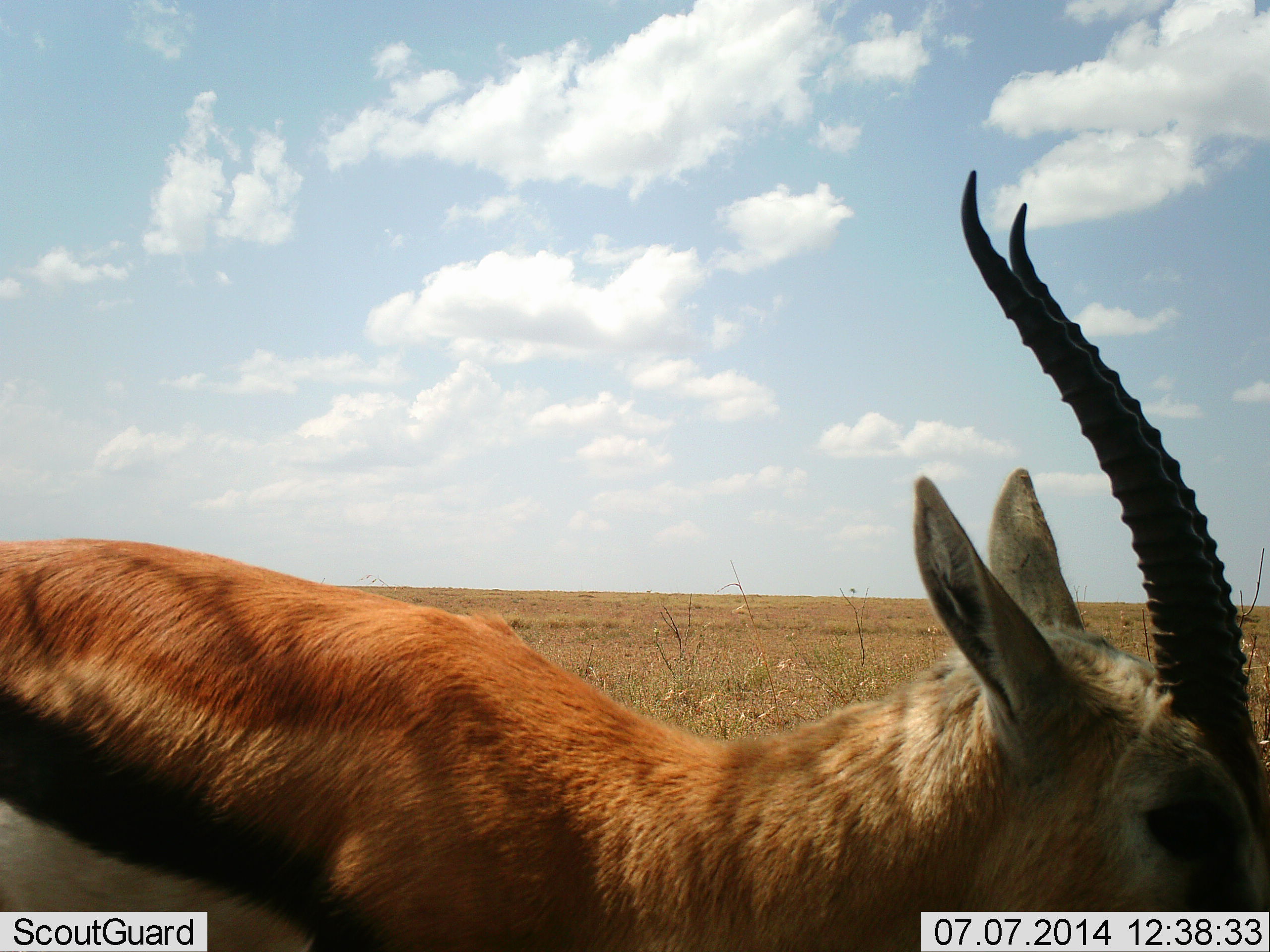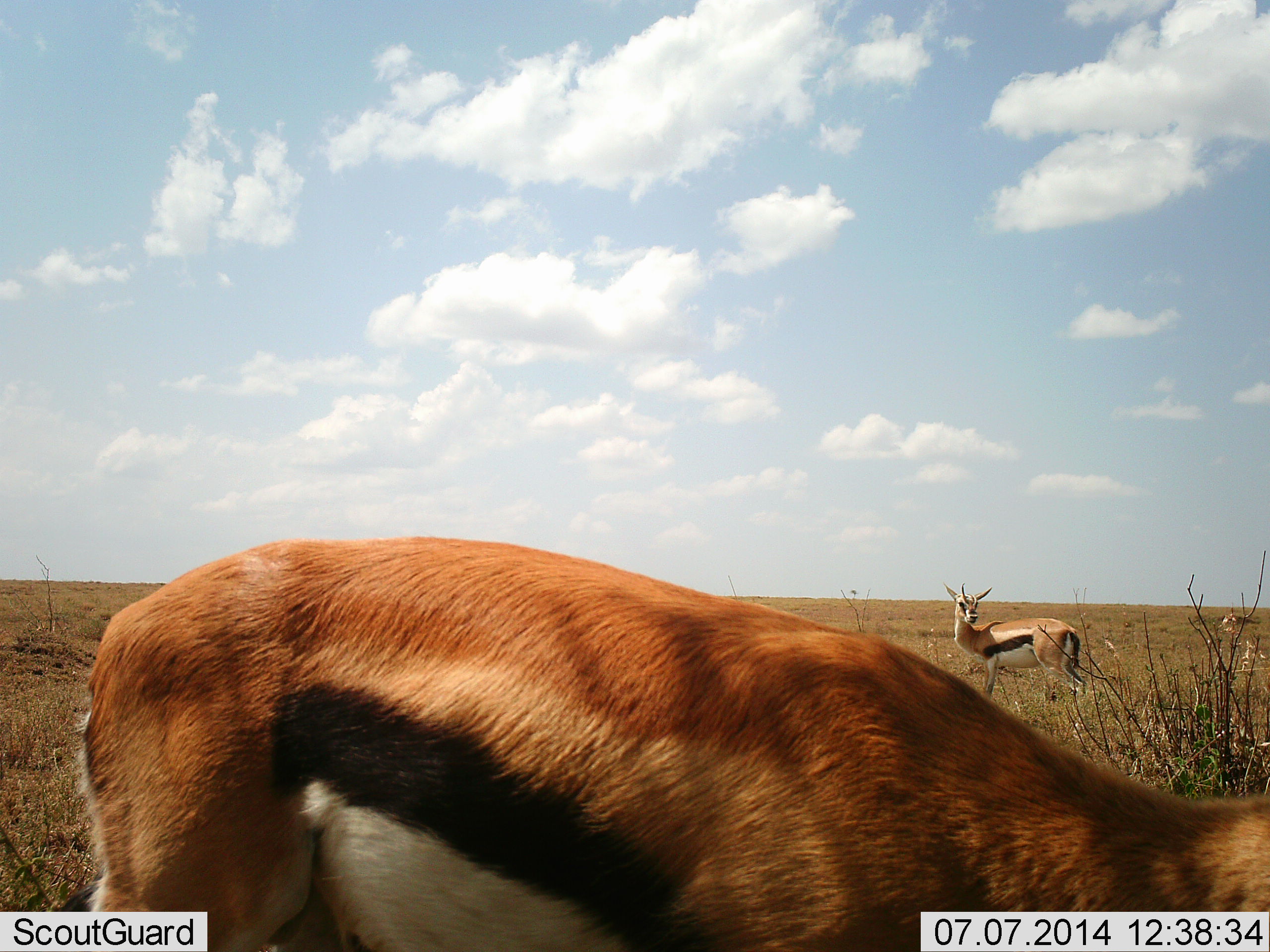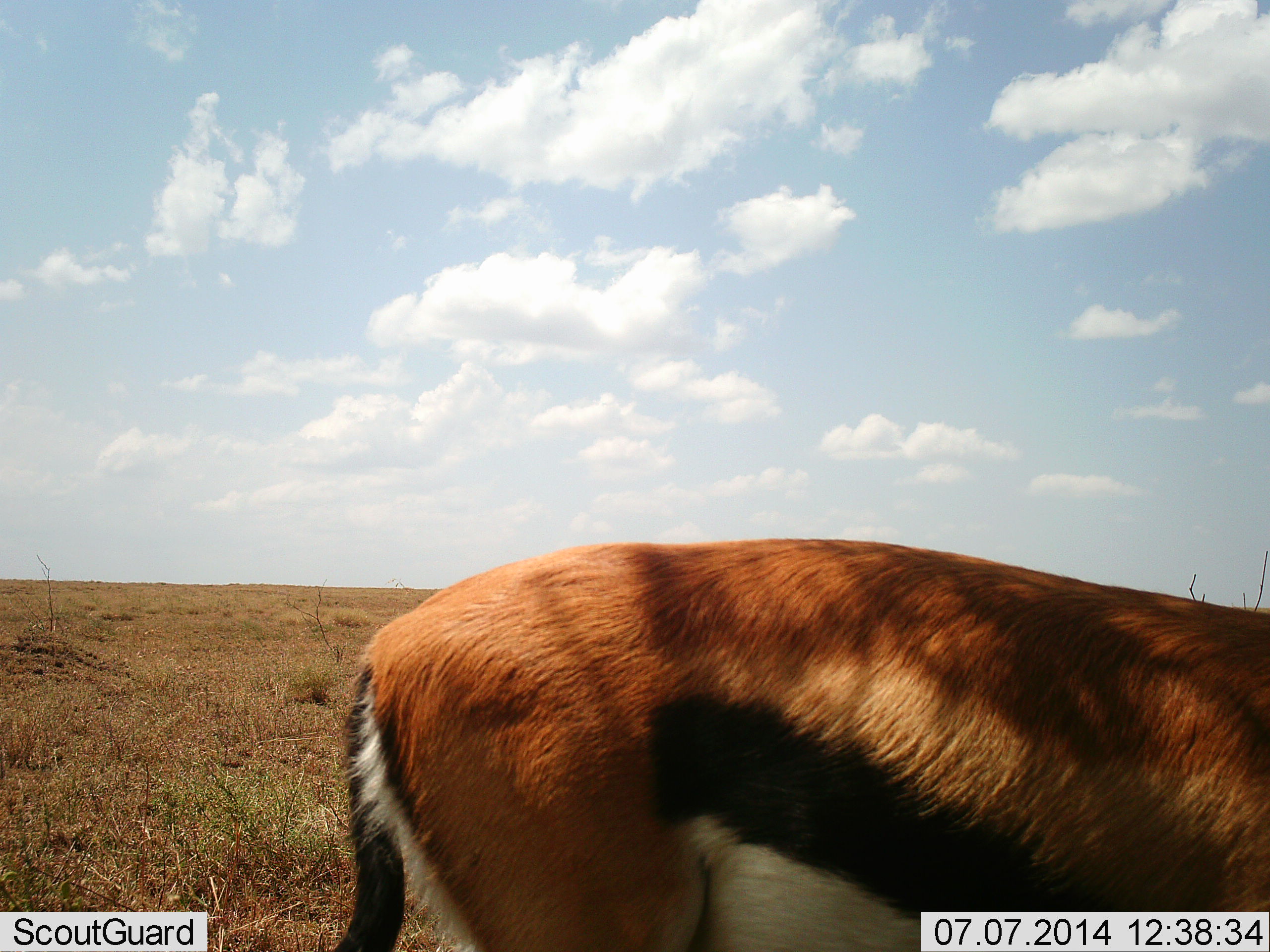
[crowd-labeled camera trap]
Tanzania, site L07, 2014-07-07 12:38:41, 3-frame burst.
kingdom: Animalia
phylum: Chordata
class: Mammalia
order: Artiodactyla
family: Bovidae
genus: Eudorcas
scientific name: Eudorcas thomsonii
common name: thomson's gazelle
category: gazellethomsons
Gazellethomsons (thomson's gazelle) (Eudorcas thomsonii), count 2. Behavior (volunteer vote fractions): standing 80%, resting 10%, moving 50%, interacting 0%. Young present (vote fraction): 0%. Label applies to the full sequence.